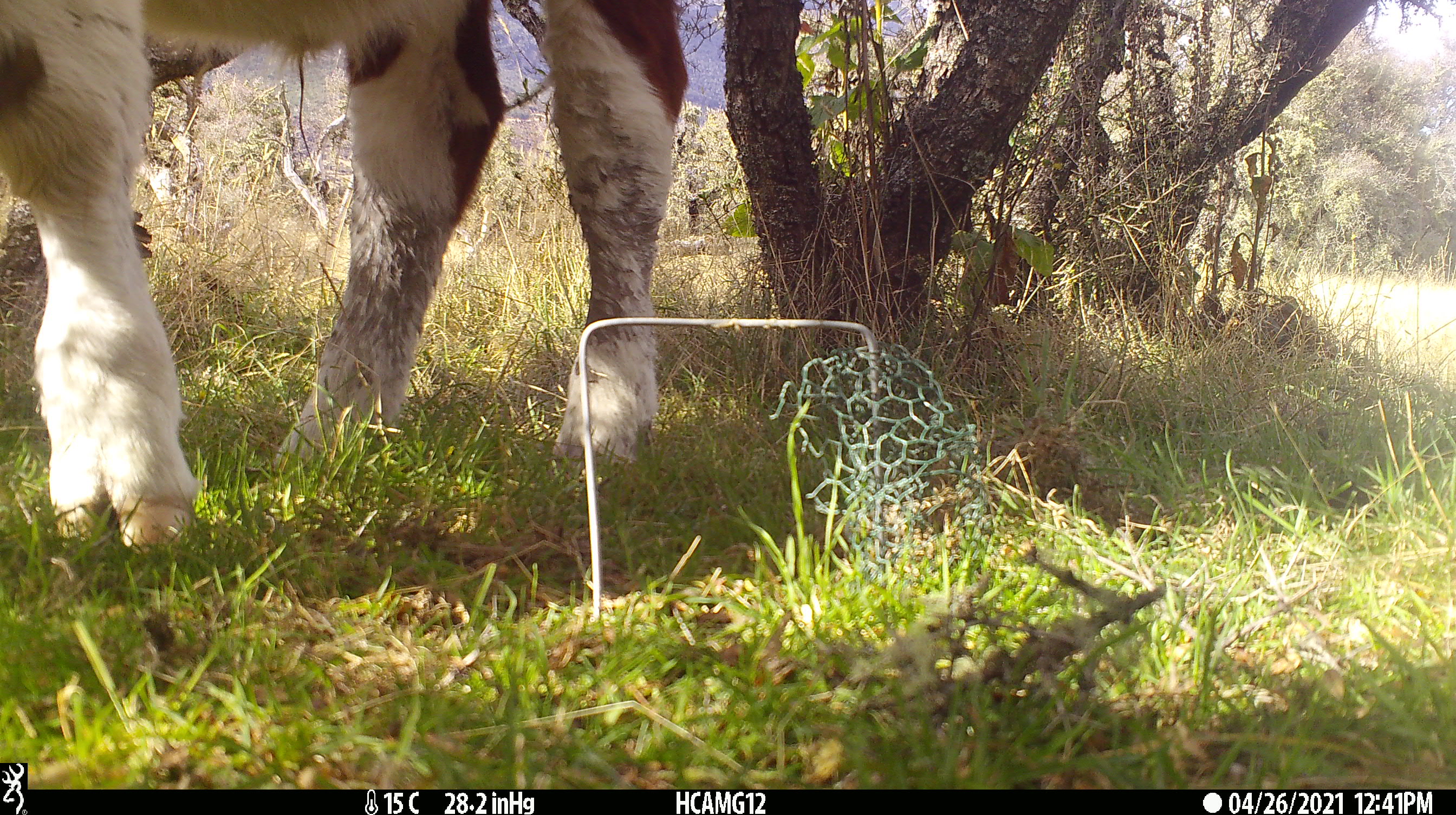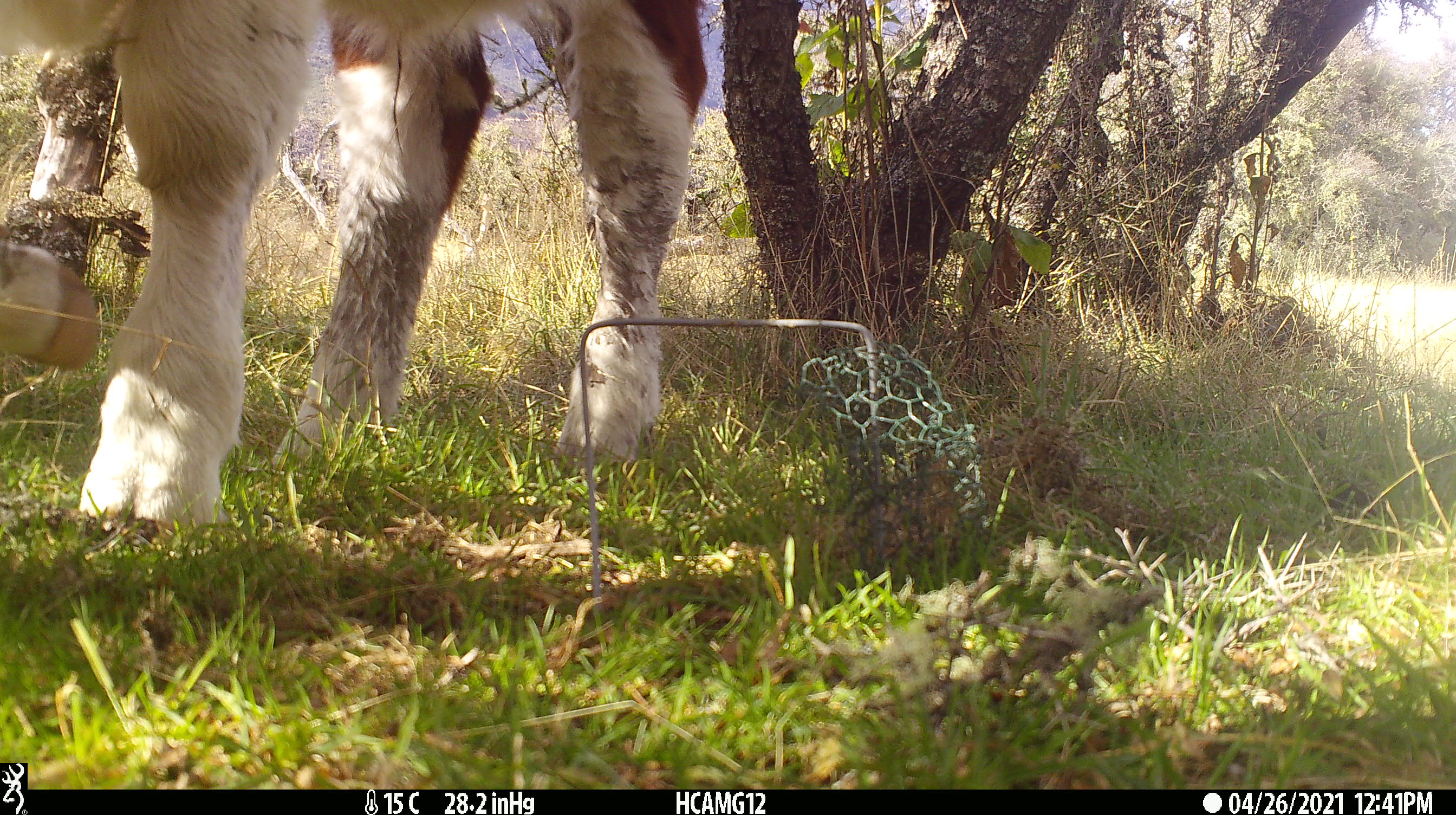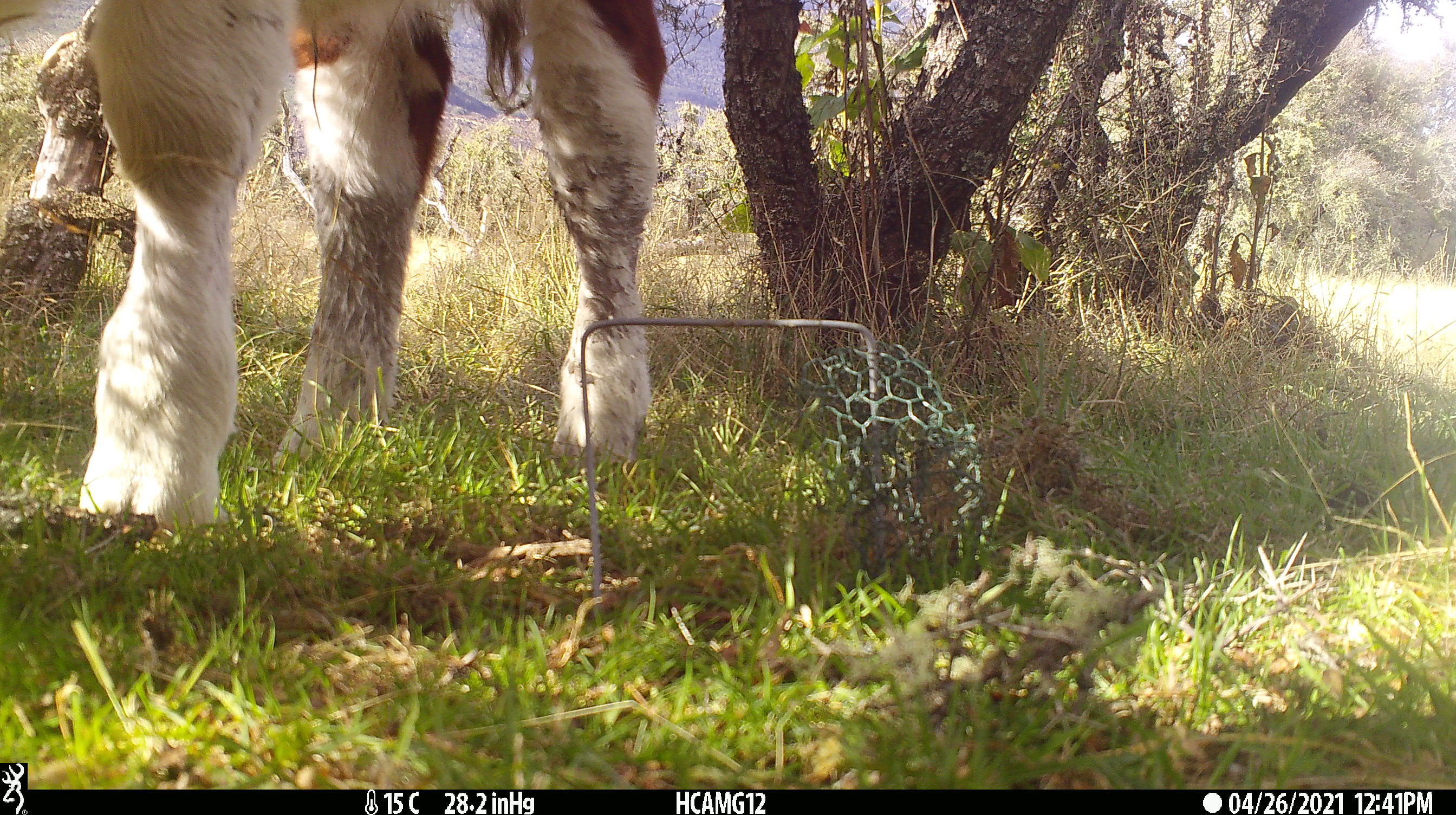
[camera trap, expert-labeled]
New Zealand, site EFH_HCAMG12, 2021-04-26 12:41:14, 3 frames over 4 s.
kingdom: Animalia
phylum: Chordata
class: Mammalia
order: Artiodactyla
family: Bovidae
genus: Bos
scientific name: Bos taurus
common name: domestic cow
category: cow